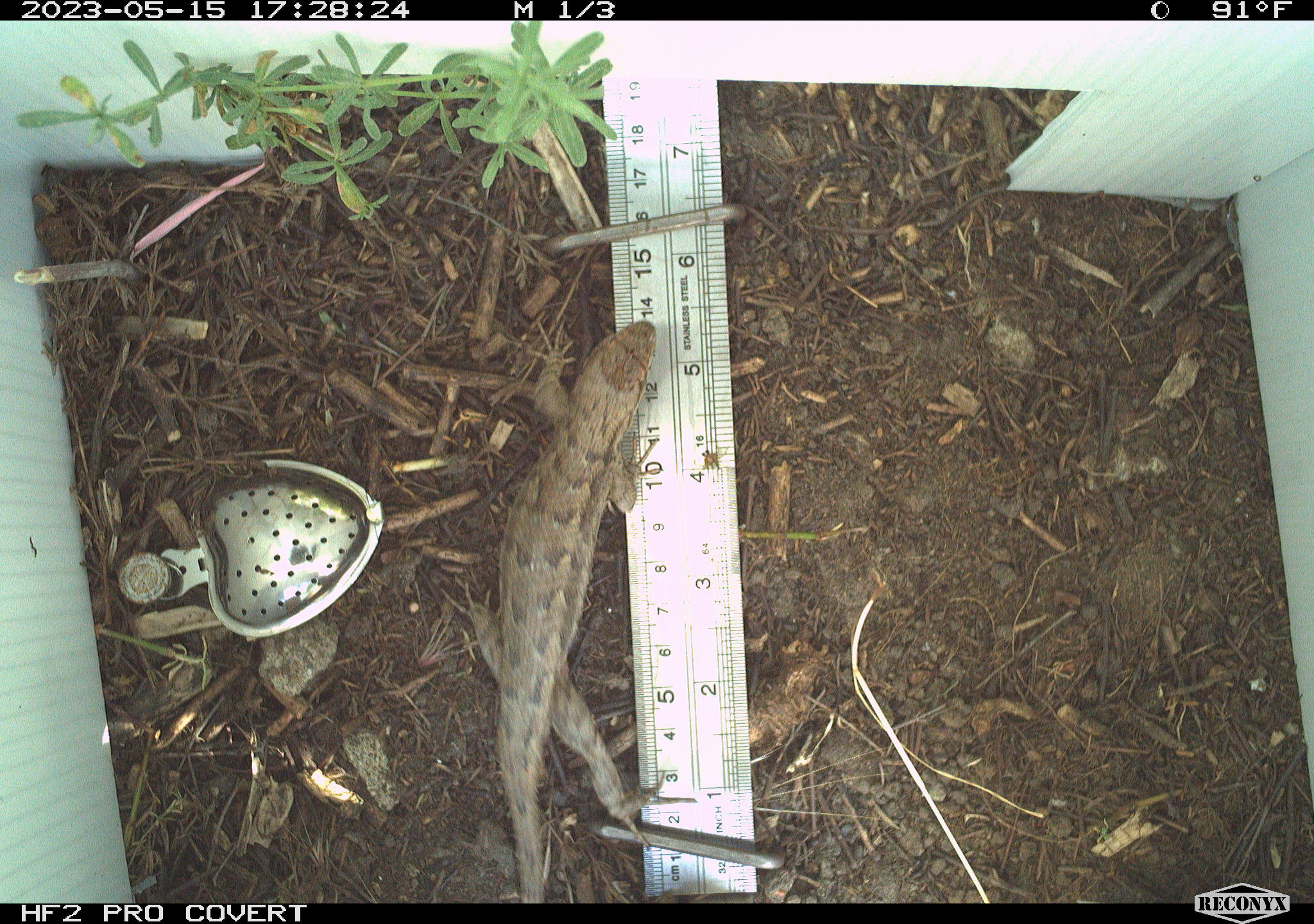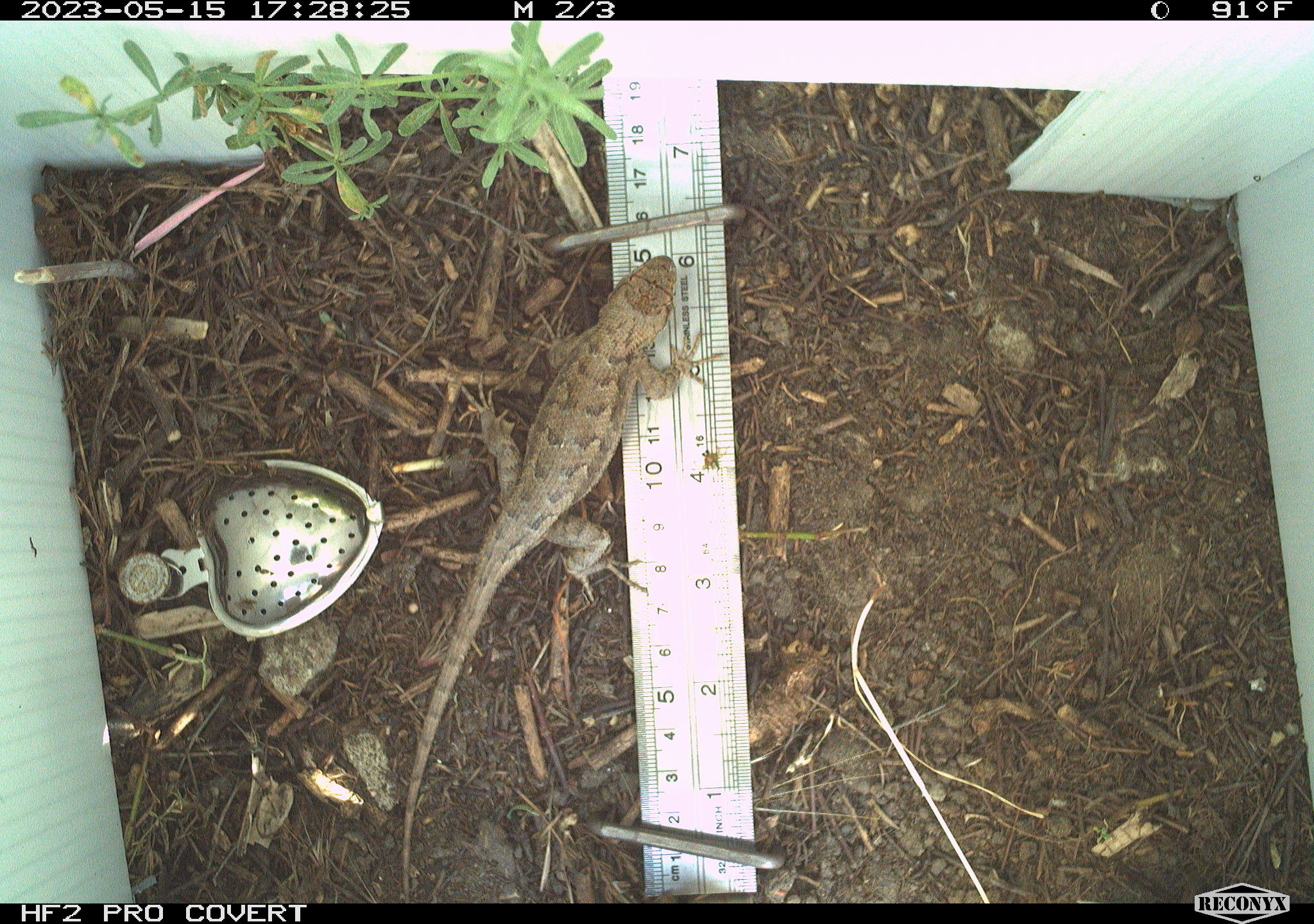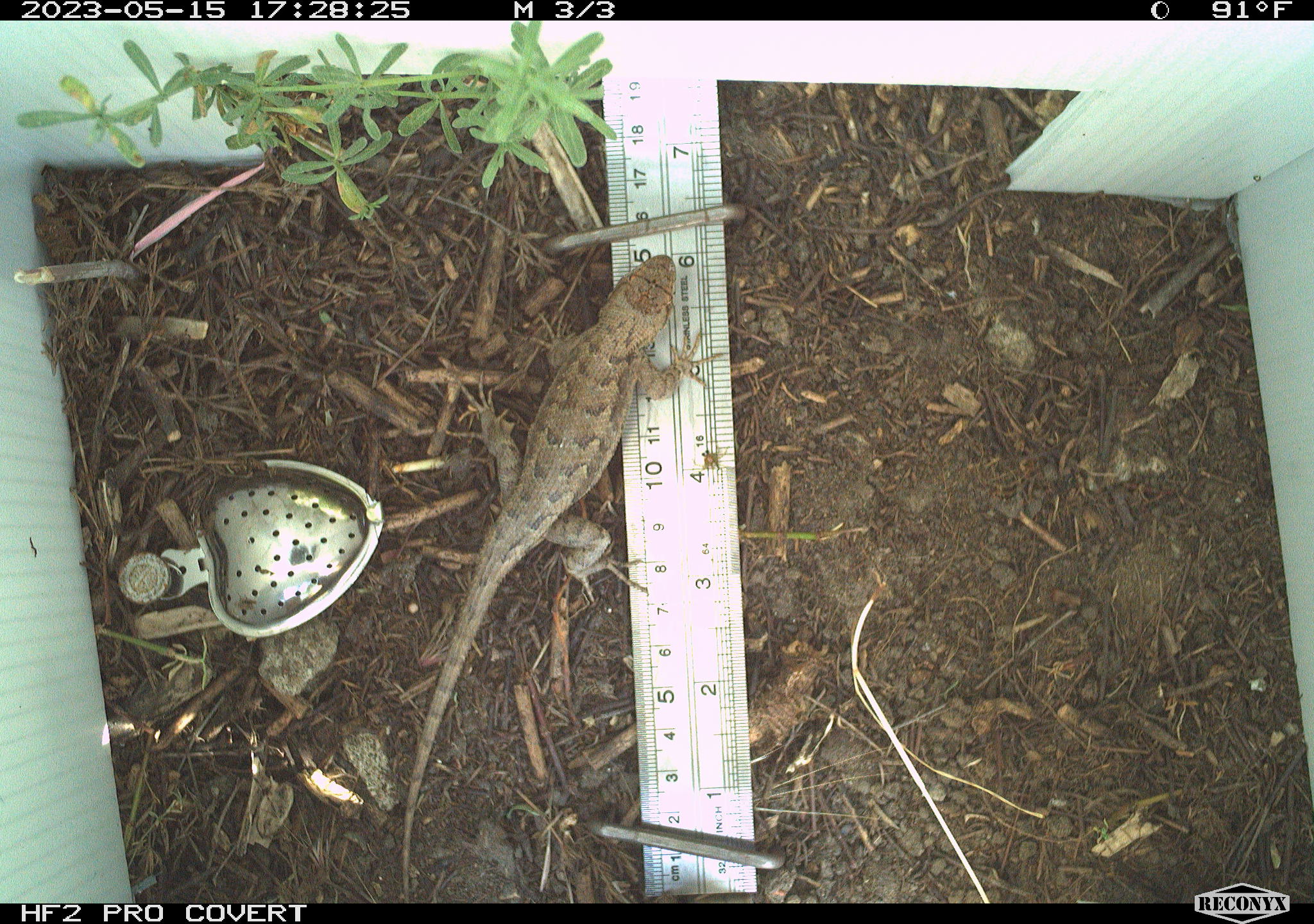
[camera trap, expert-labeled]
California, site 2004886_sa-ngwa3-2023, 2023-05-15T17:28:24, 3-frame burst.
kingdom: Animalia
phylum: Chordata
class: Reptilia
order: Squamata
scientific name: Squamata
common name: lizards and snakes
Lizards and snakes (Squamata).